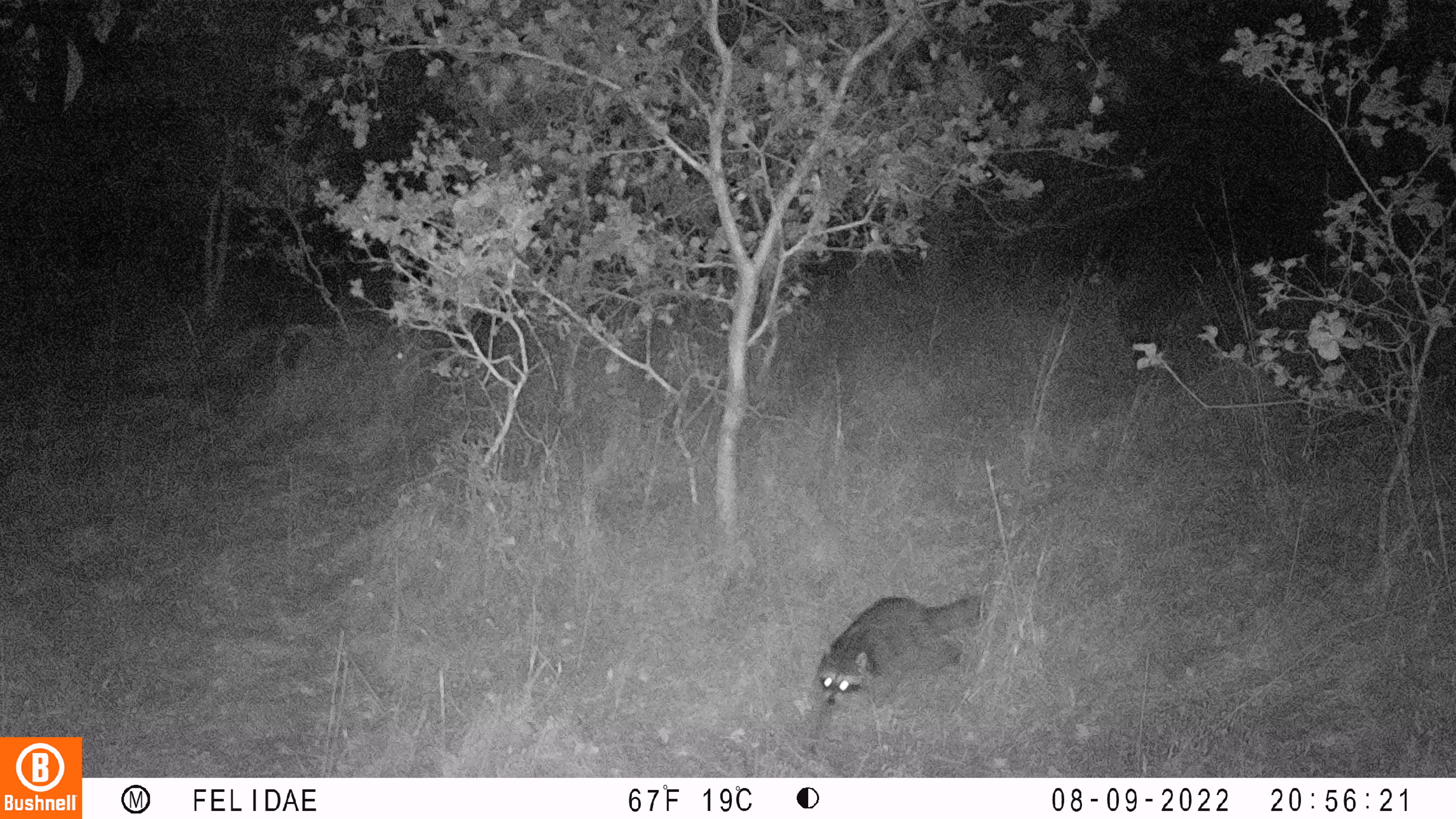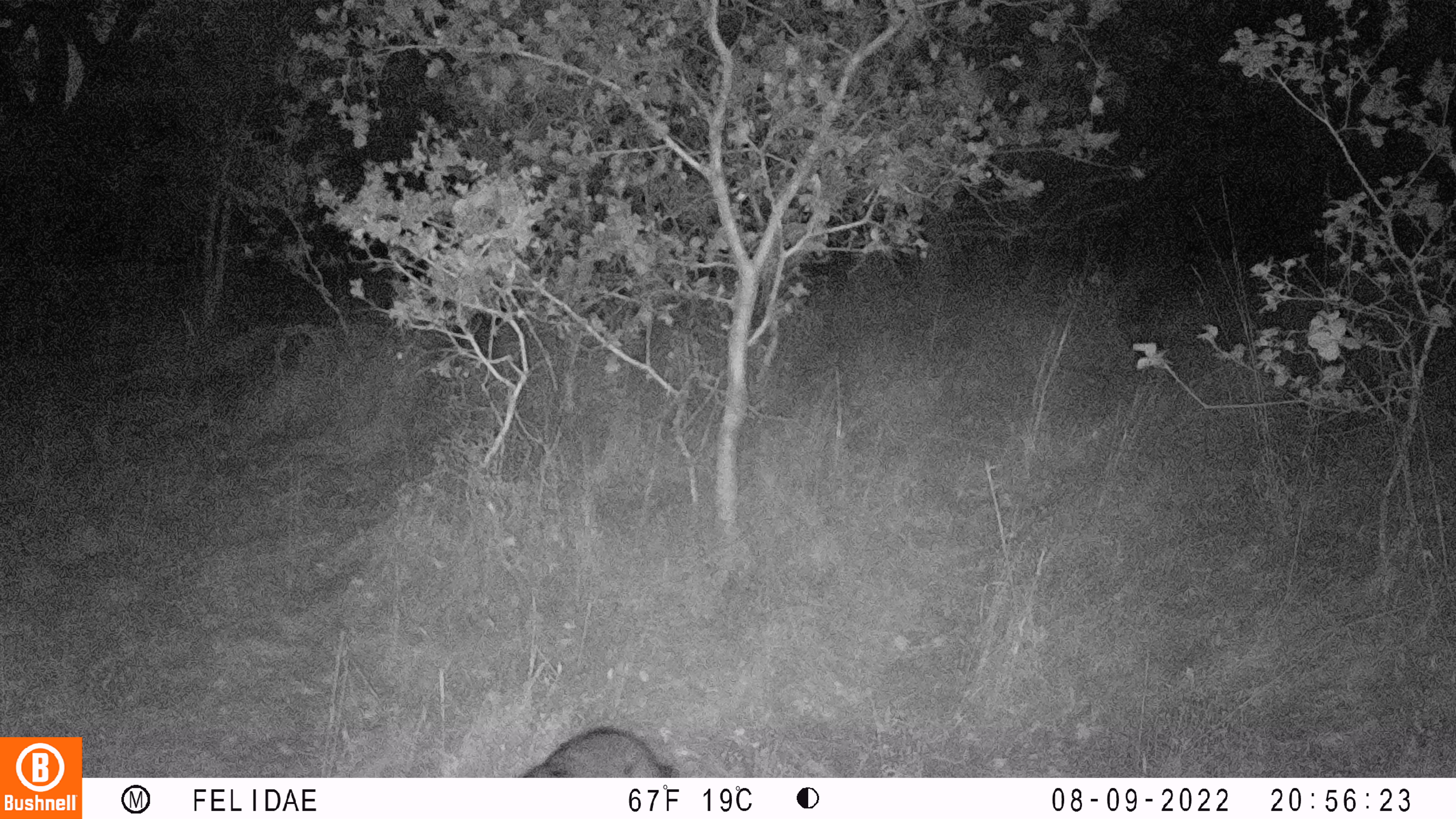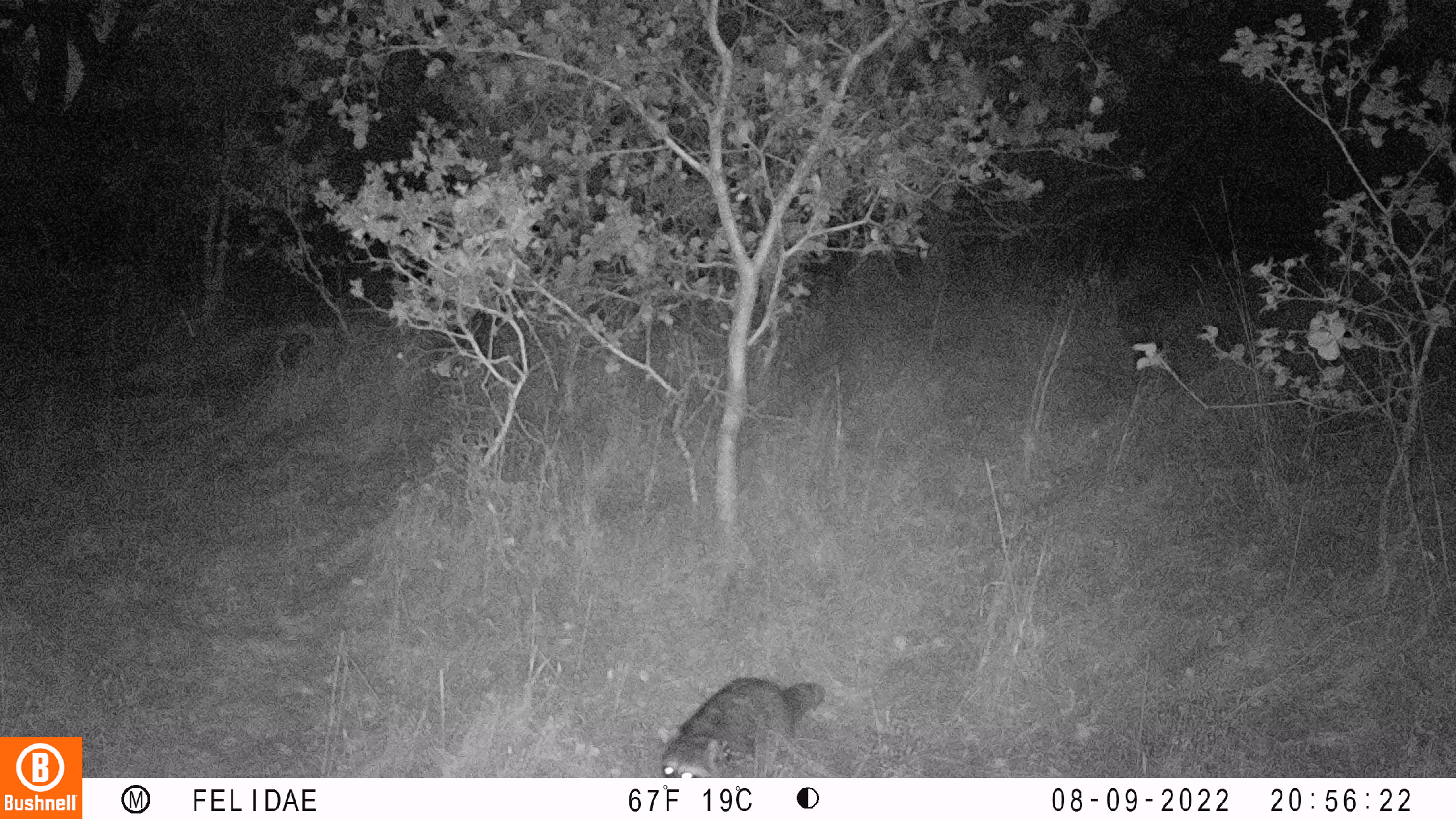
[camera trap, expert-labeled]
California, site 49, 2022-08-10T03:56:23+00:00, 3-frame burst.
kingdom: Animalia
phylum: Chordata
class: Mammalia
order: Carnivora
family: Procyonidae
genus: Procyon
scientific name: Procyon lotor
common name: raccoon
Raccoon (Procyon lotor).